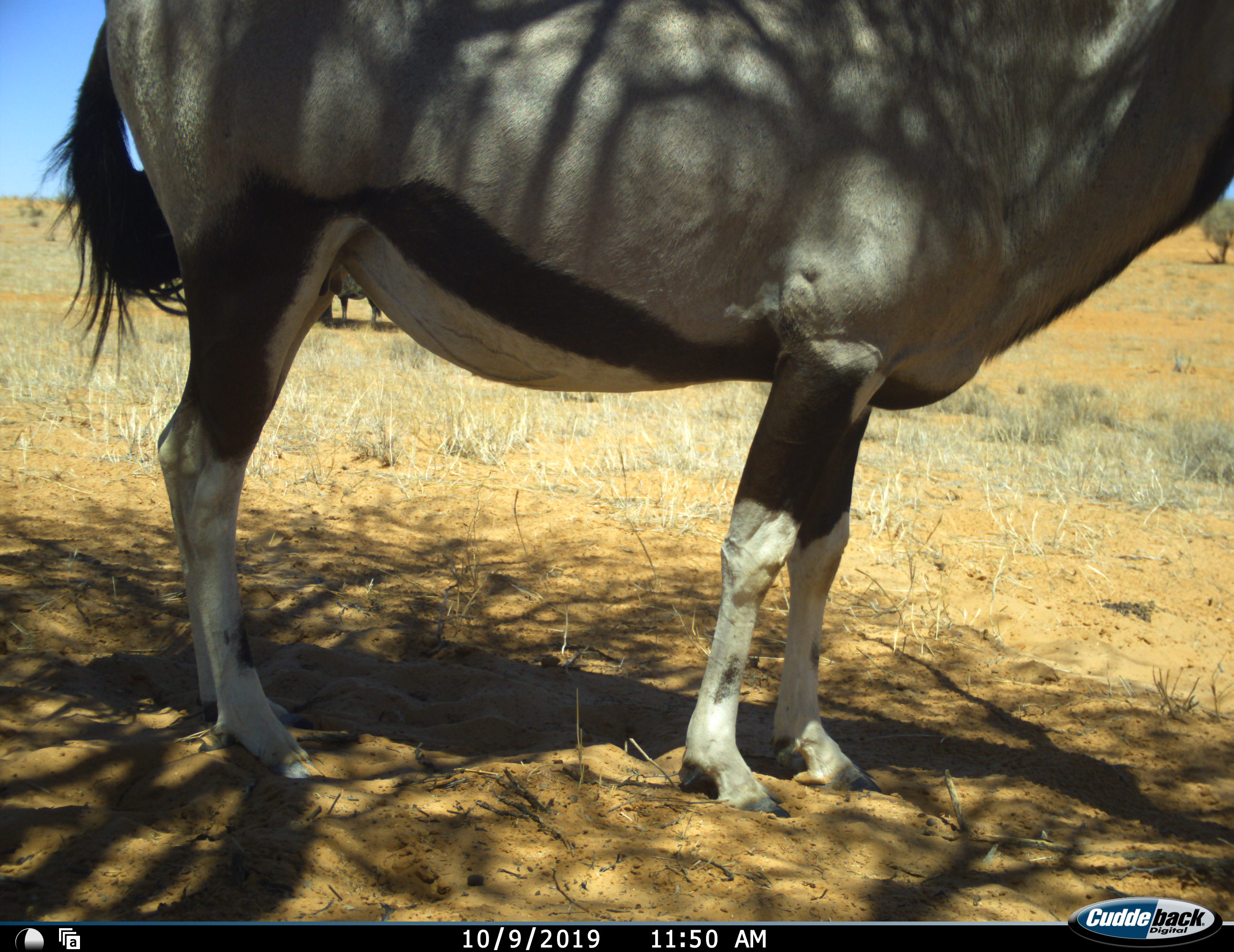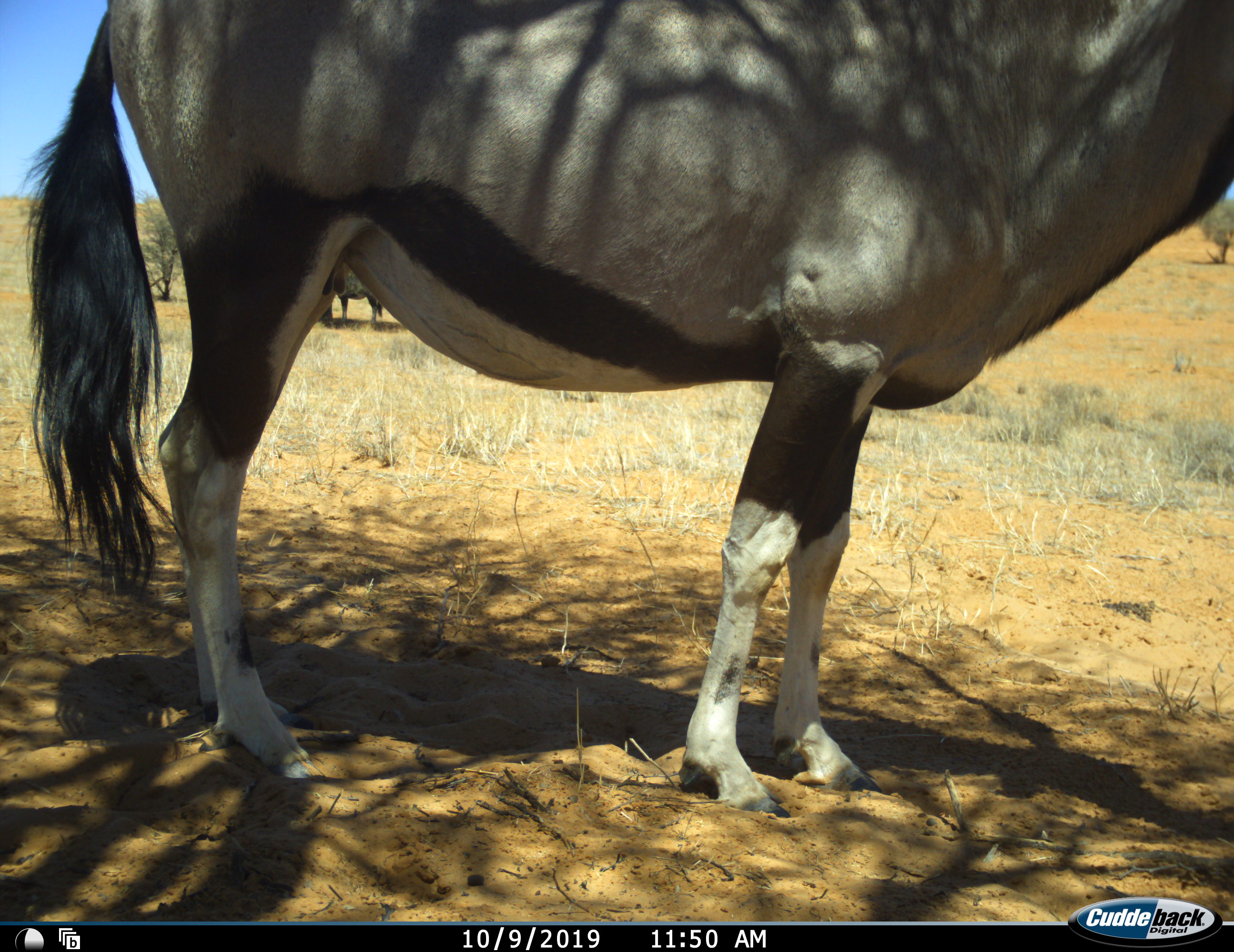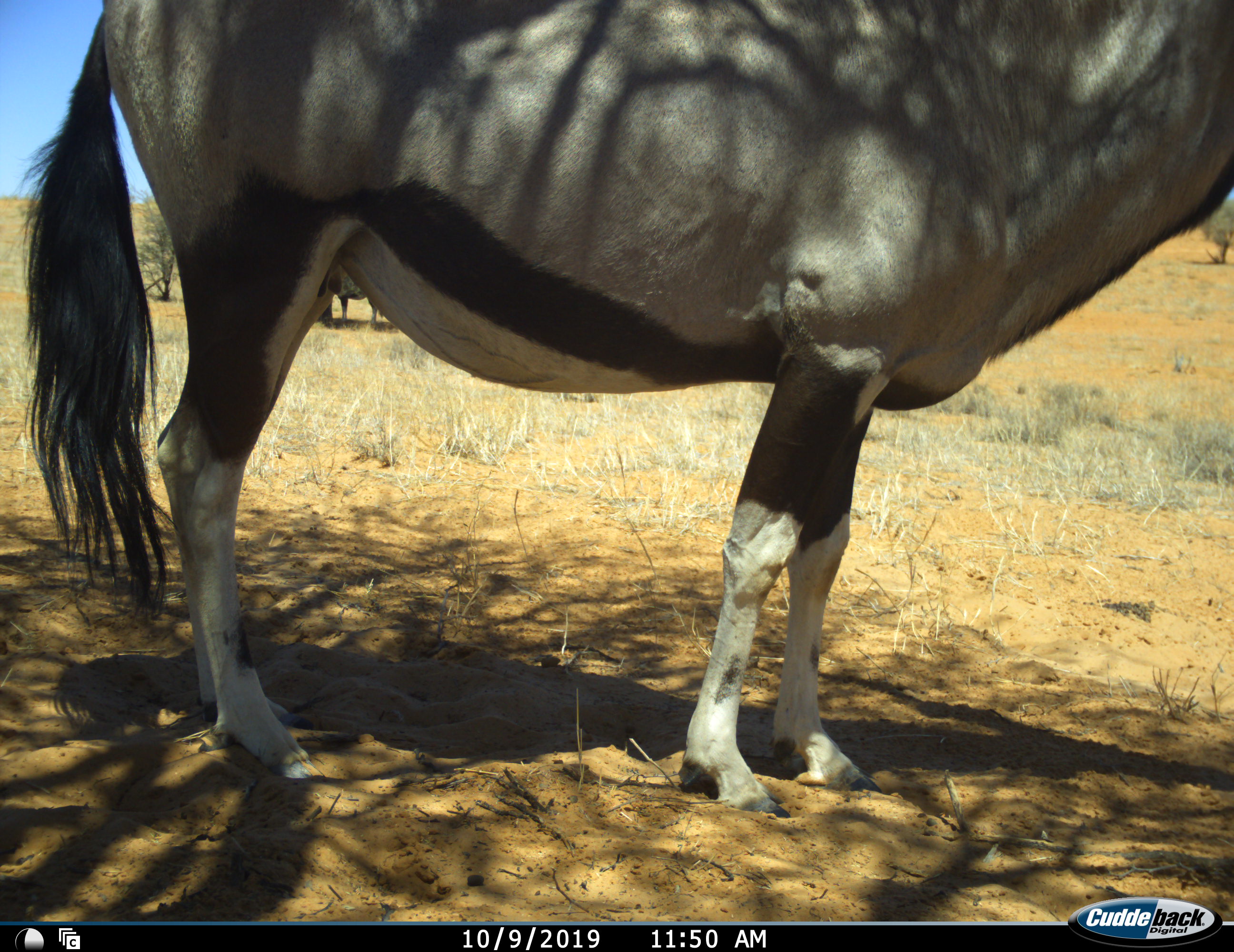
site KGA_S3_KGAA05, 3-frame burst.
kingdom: Animalia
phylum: Chordata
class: Mammalia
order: Artiodactyla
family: Bovidae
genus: Oryx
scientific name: Oryx gazella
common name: gemsbok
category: oryx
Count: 2.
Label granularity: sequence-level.